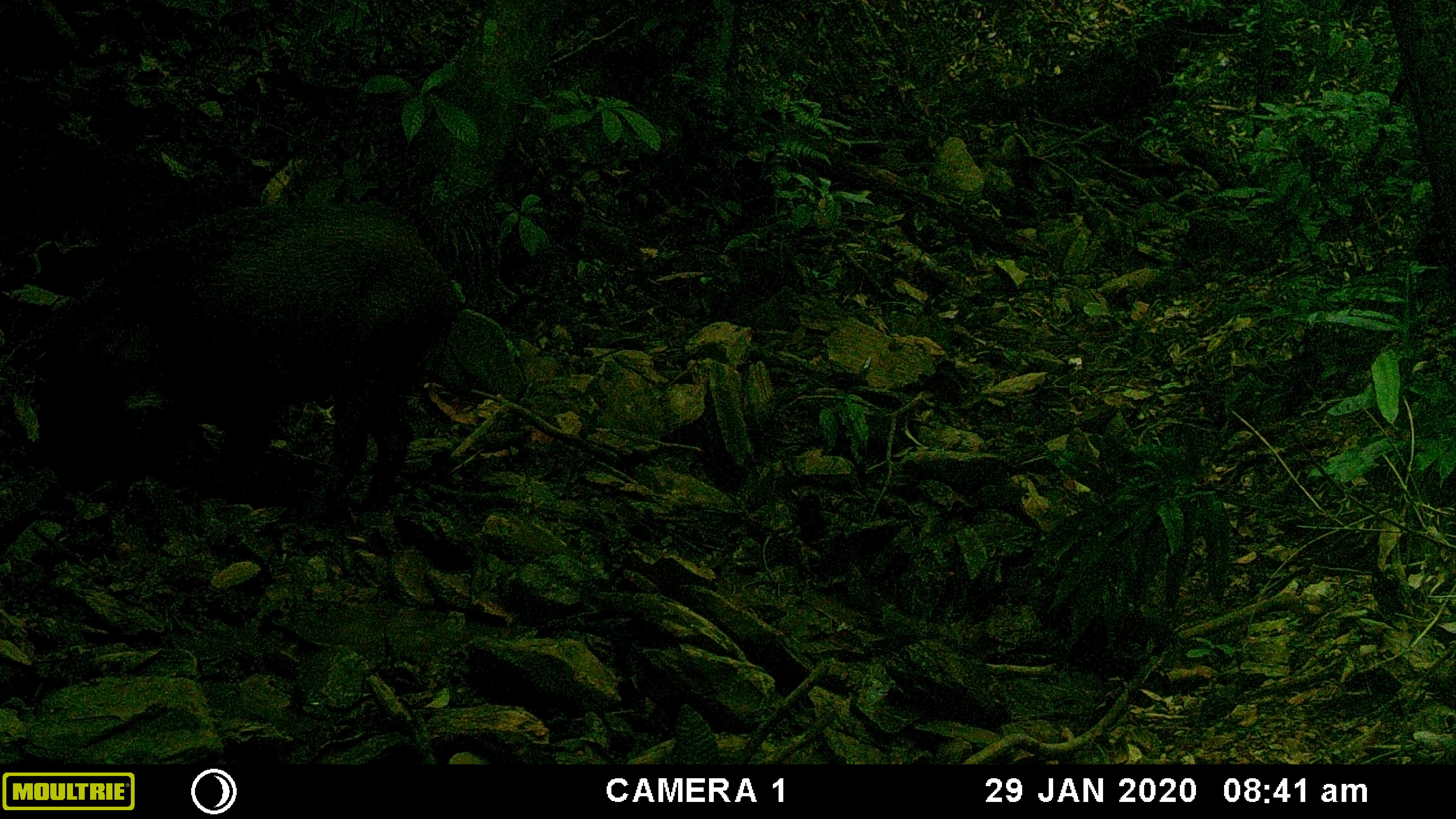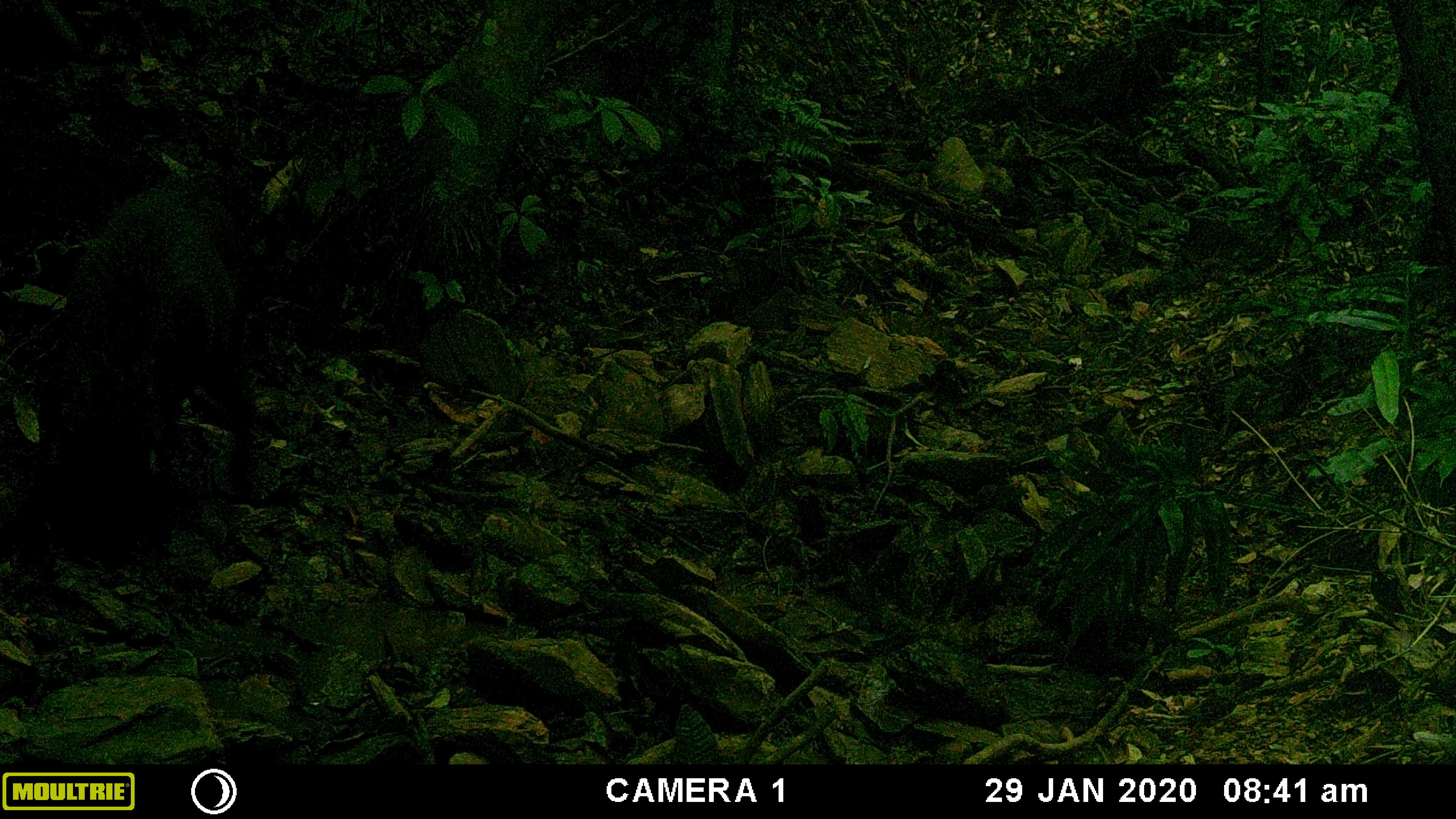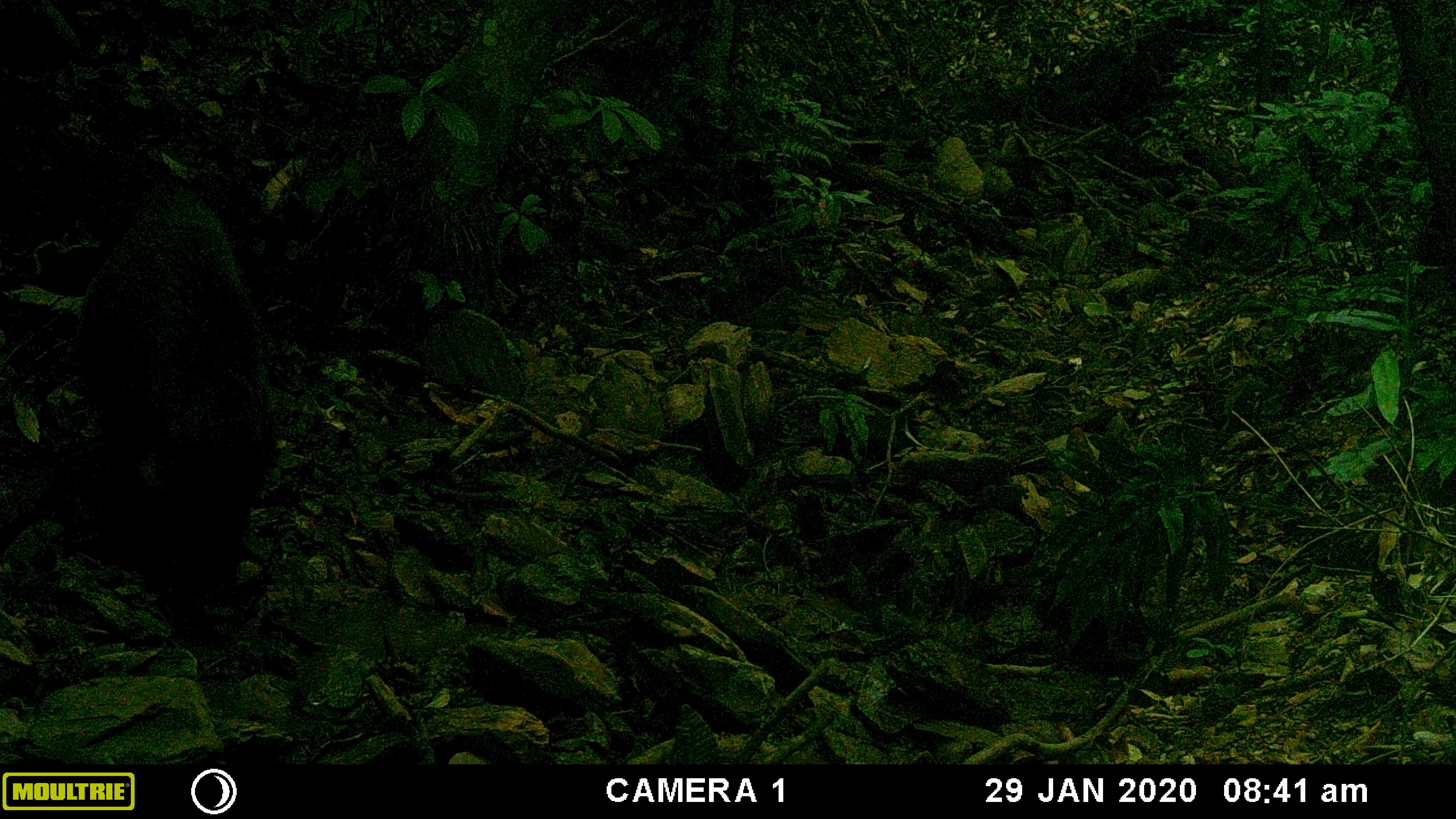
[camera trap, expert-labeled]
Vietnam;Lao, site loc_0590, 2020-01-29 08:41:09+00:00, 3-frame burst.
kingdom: Animalia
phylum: Chordata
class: Mammalia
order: Artiodactyla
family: Suidae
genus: Sus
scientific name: Sus scrofa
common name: eurasian wild pig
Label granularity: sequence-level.